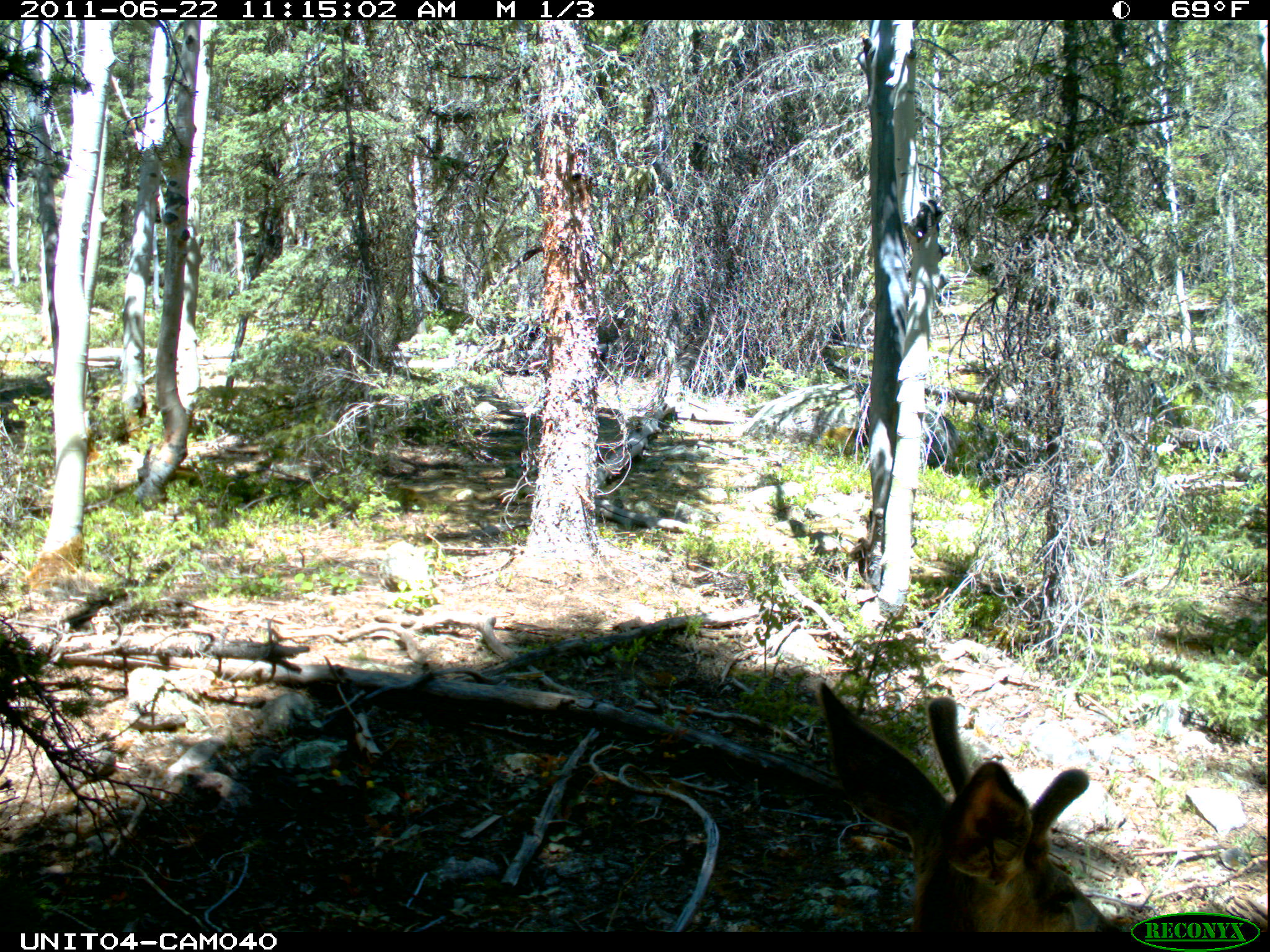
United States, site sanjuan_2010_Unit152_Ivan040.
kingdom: Animalia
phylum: Chordata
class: Mammalia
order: Artiodactyla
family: Cervidae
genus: Odocoileus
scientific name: Odocoileus hemionus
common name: mule deer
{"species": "Odocoileus hemionus (mule deer)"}